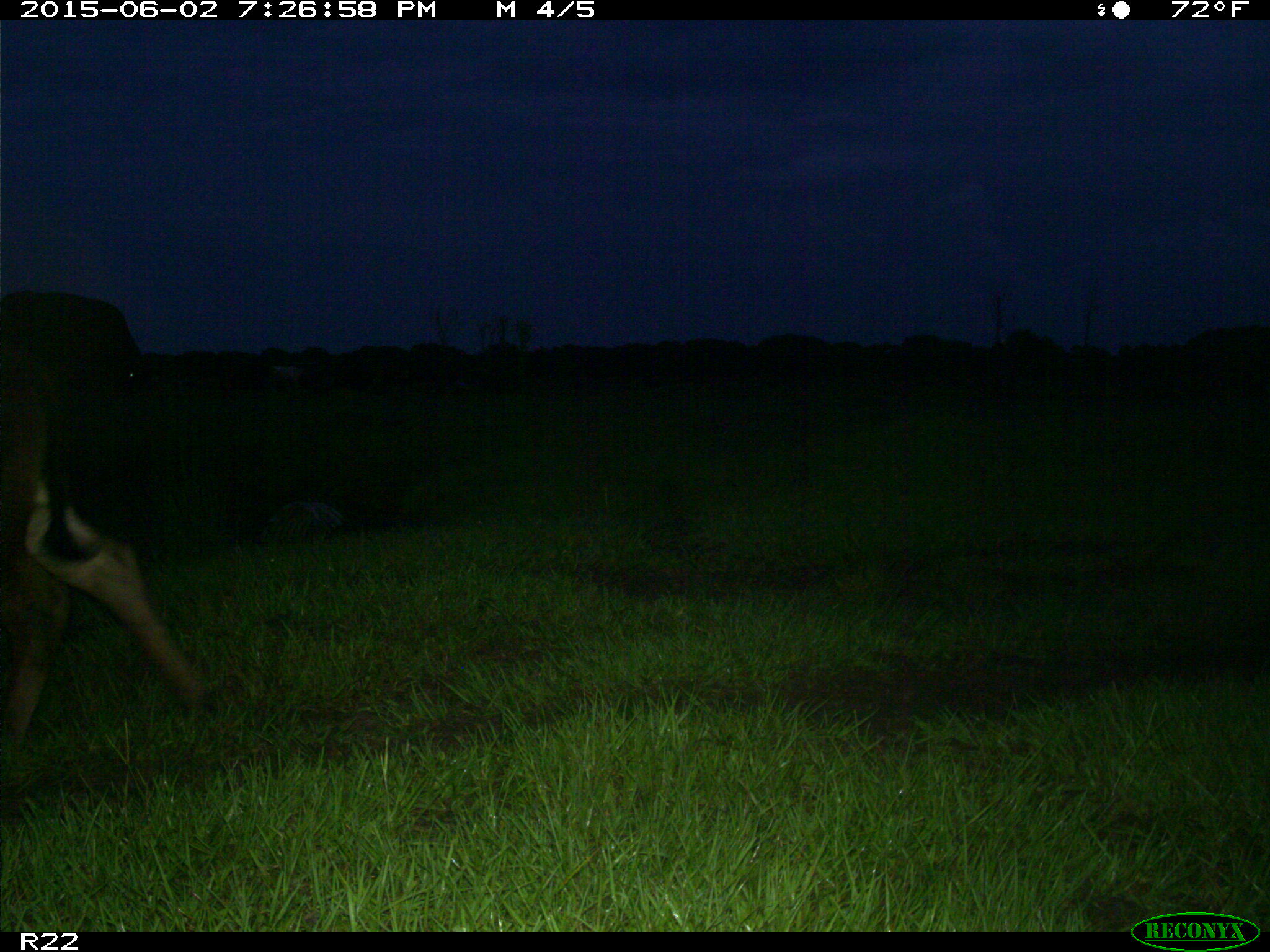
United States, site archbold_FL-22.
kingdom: Animalia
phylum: Chordata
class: Mammalia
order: Artiodactyla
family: Bovidae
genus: Bos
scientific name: Bos taurus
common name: domestic cow